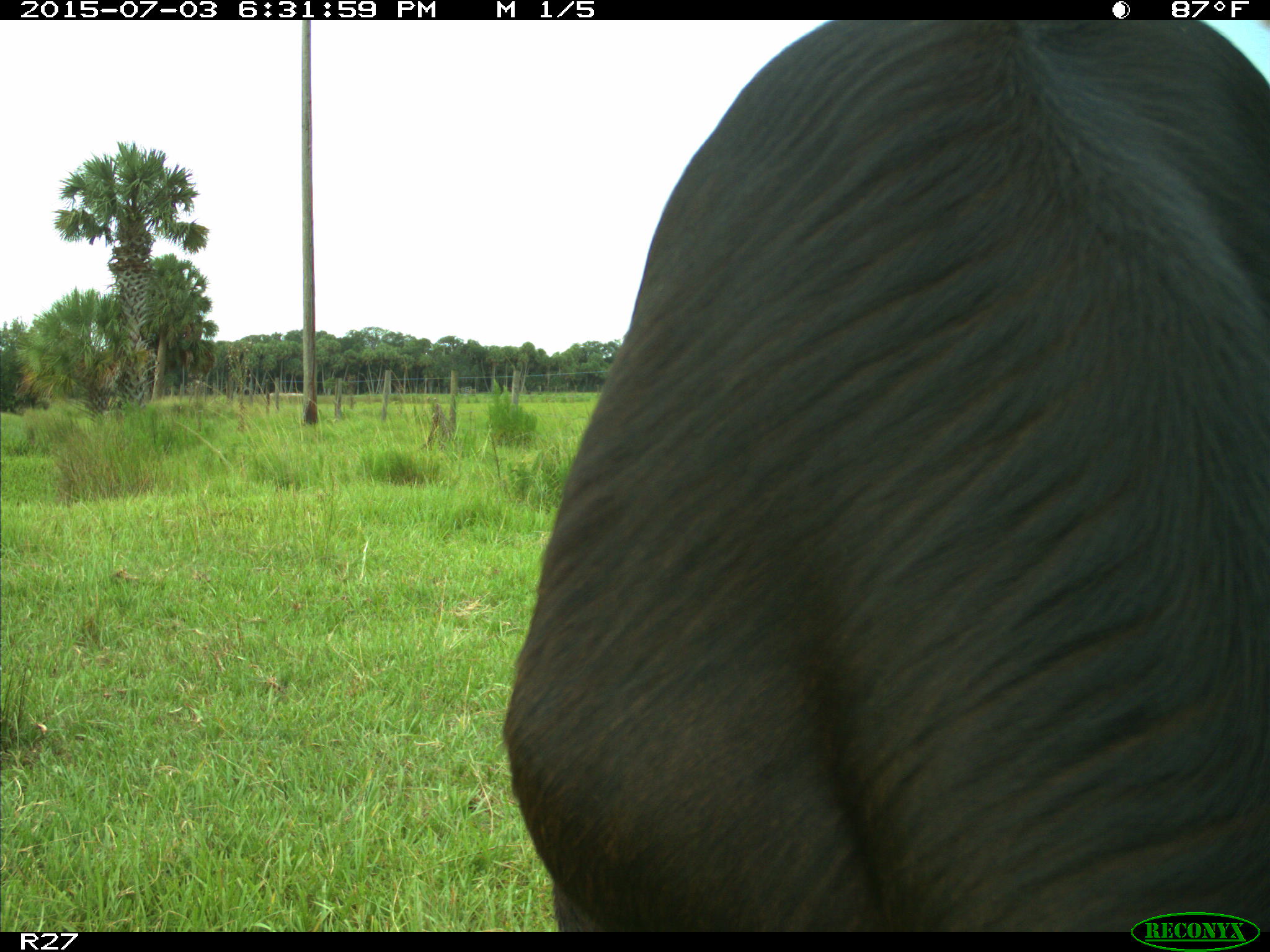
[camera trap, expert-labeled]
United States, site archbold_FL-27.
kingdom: Animalia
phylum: Chordata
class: Mammalia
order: Artiodactyla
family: Bovidae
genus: Bos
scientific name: Bos taurus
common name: domestic cow